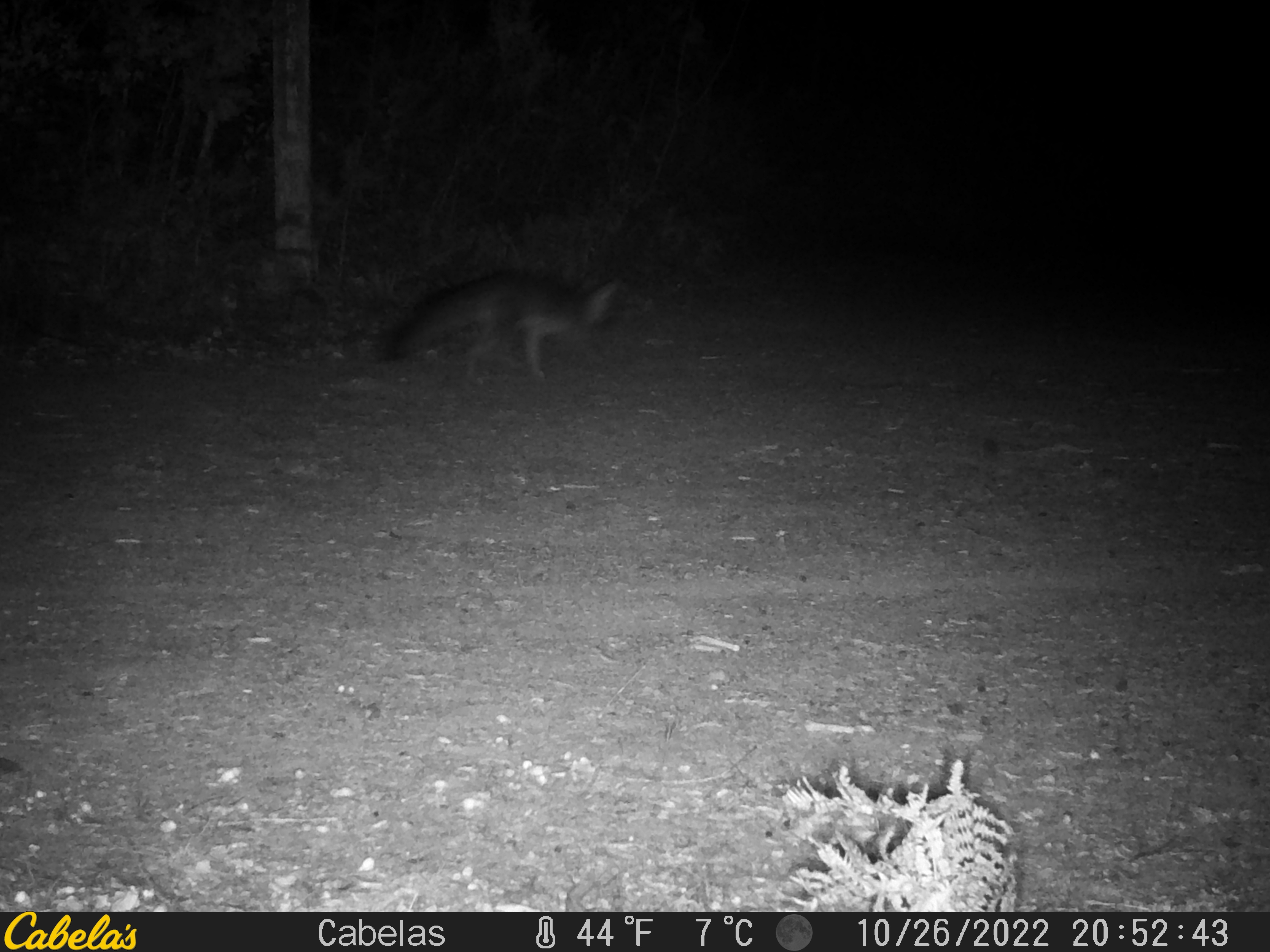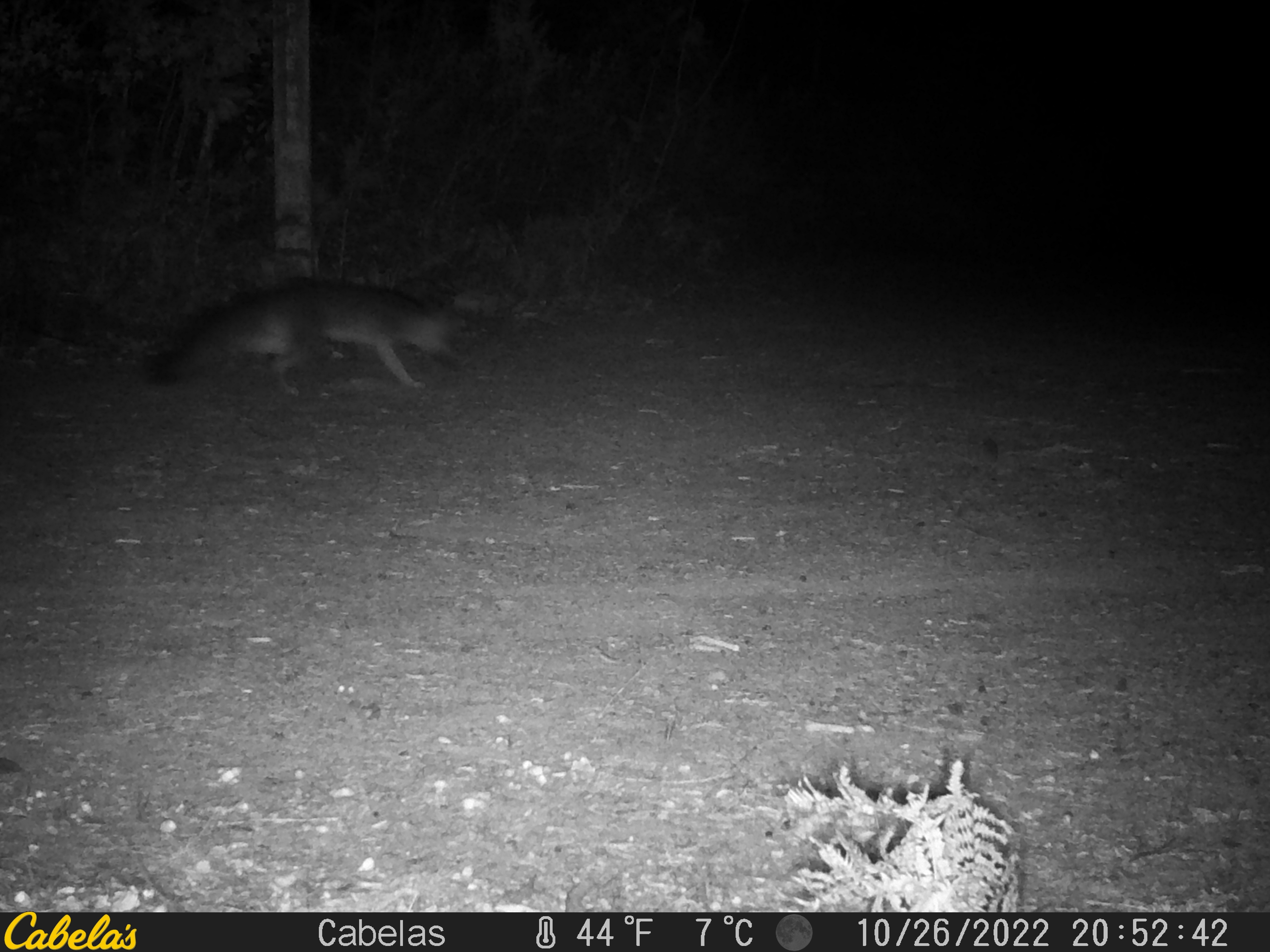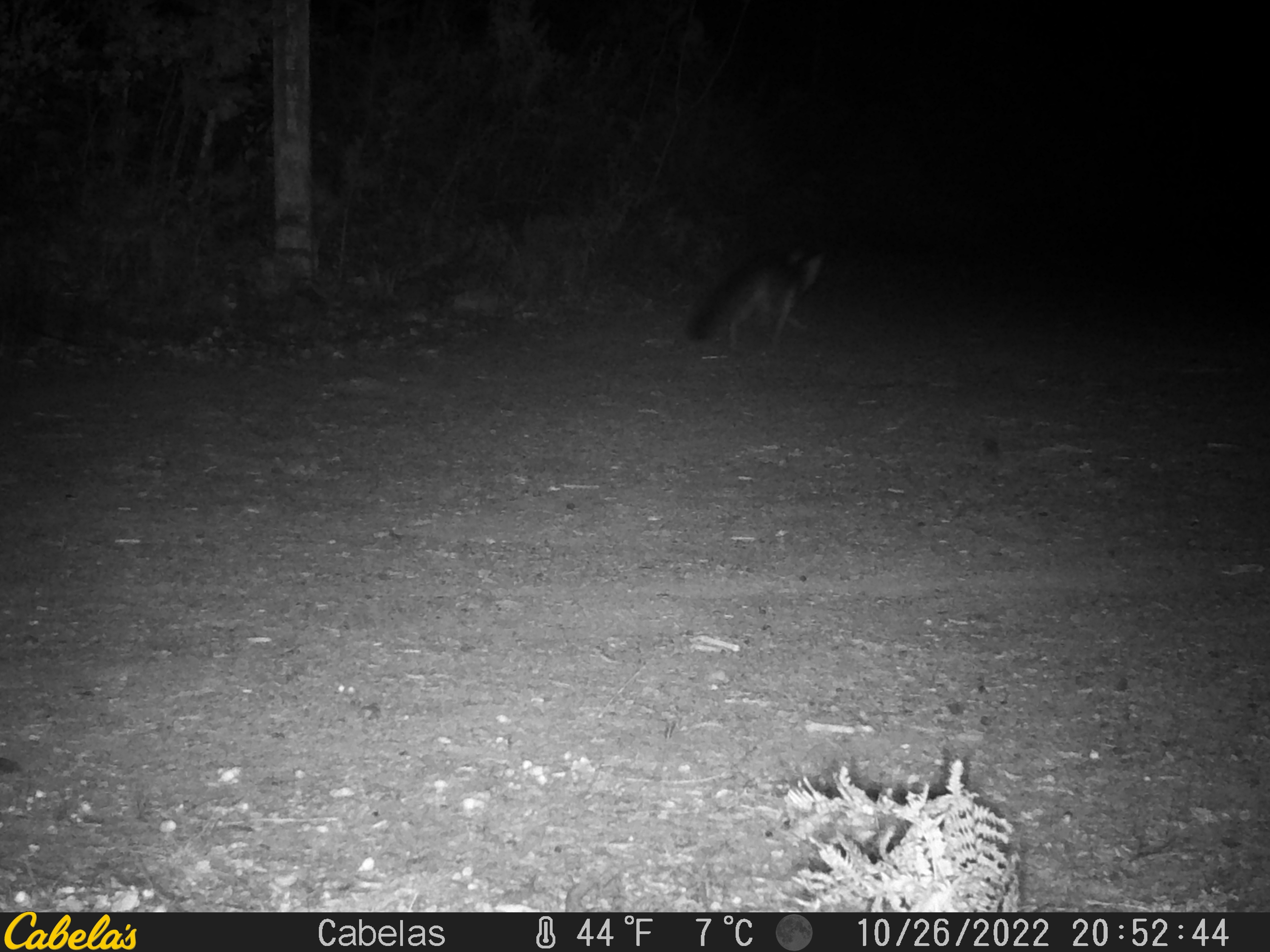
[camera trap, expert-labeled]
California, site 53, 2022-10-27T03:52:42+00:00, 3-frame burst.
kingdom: Animalia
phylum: Chordata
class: Mammalia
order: Carnivora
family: Canidae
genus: Urocyon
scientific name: Urocyon cinereoargenteus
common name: gray fox